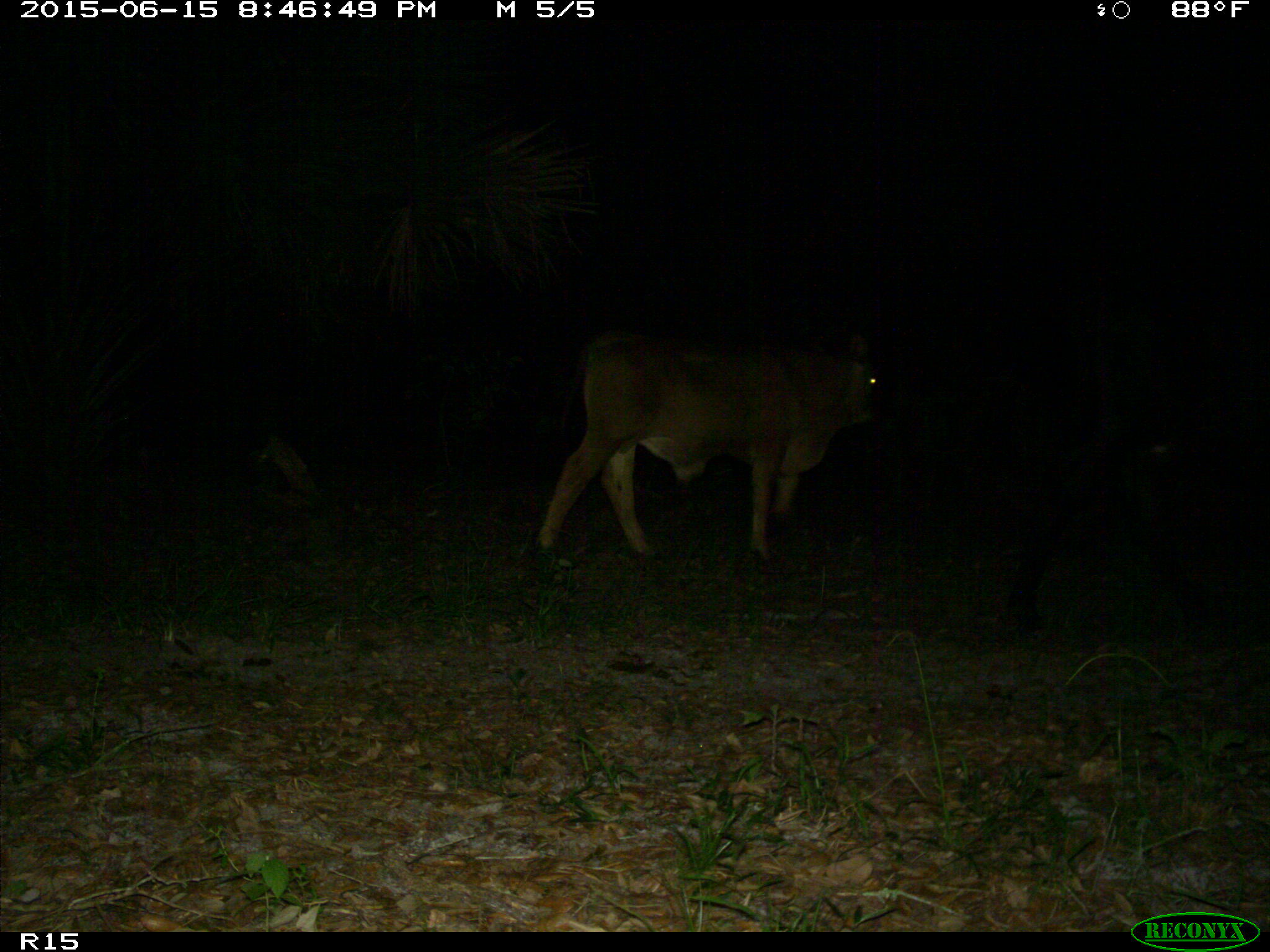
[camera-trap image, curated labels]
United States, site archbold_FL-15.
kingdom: Animalia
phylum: Chordata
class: Mammalia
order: Artiodactyla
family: Bovidae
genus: Bos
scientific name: Bos taurus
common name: domestic cow